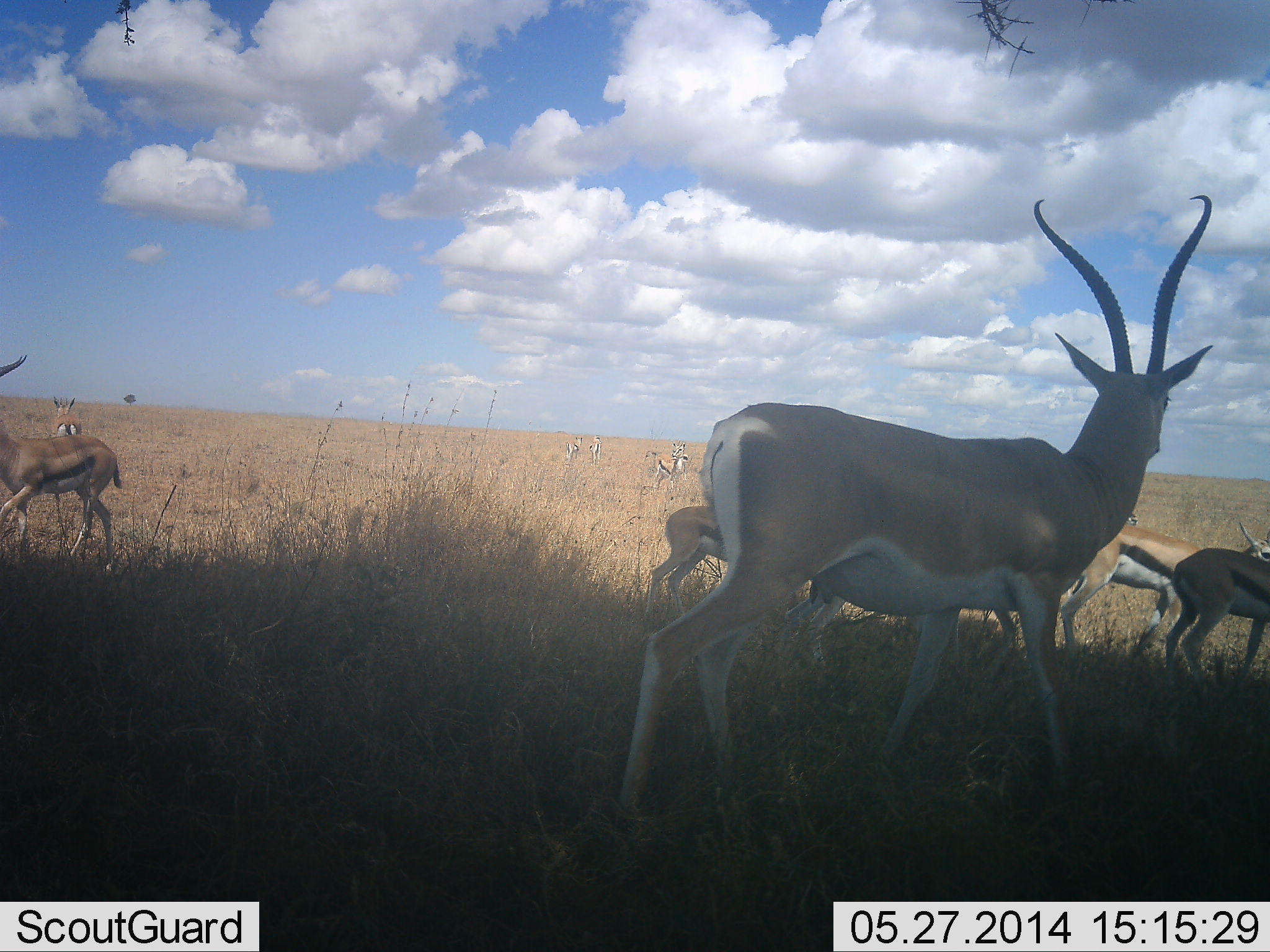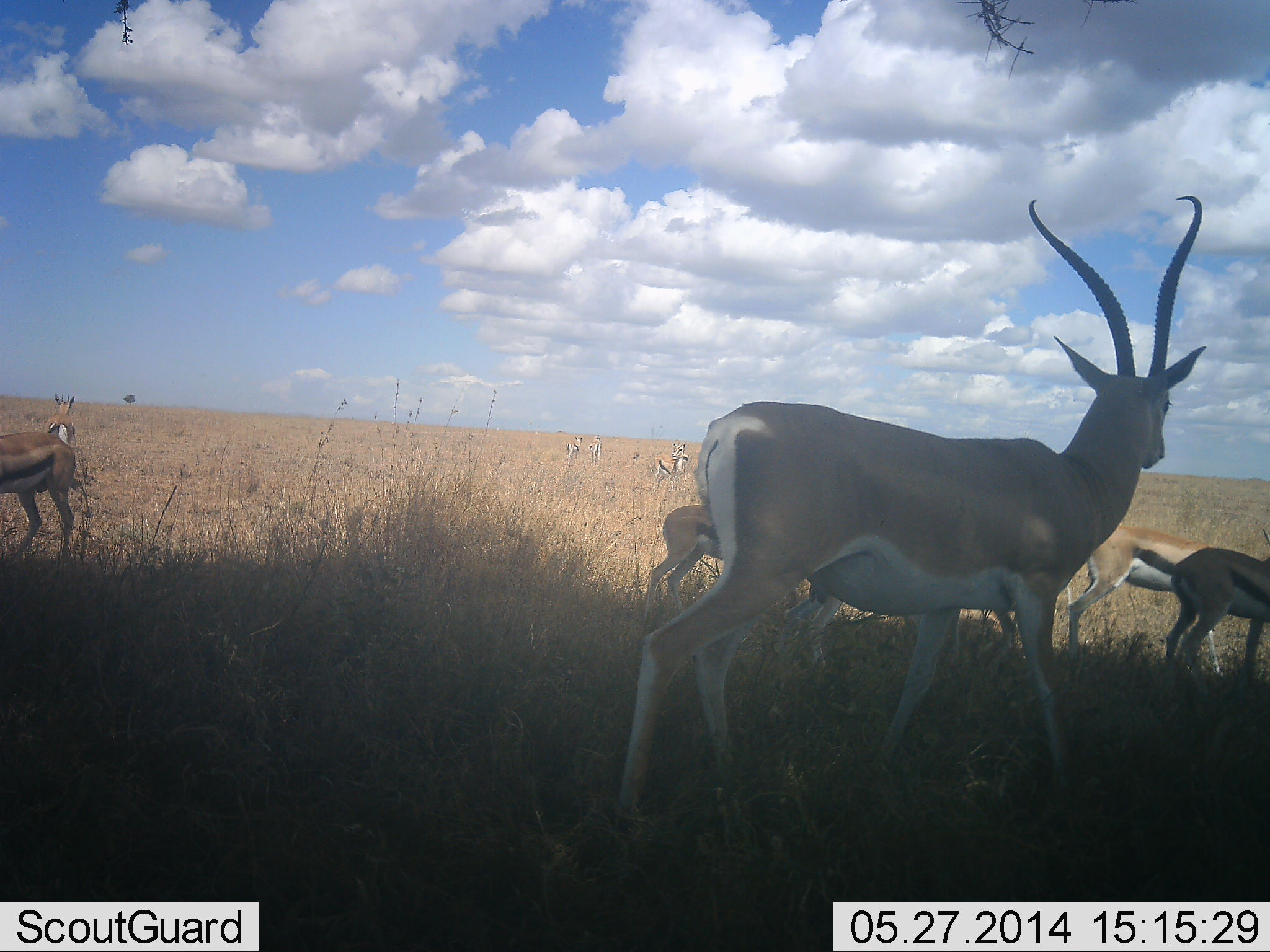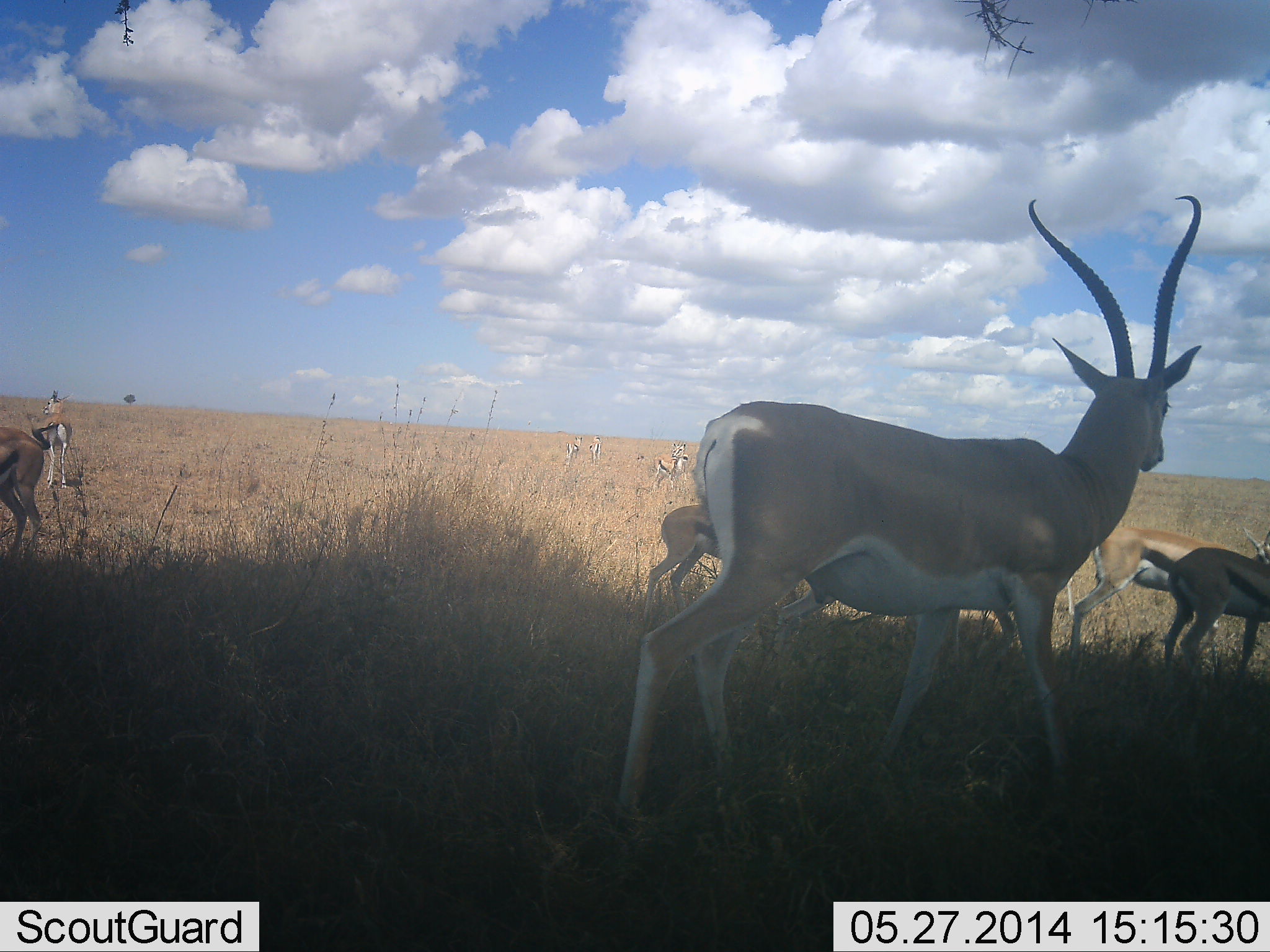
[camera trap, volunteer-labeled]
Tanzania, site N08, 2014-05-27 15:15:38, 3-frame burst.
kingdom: Animalia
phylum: Chordata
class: Mammalia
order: Artiodactyla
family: Bovidae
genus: Nanger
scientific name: Nanger granti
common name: grant's gazelle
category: gazellegrants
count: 1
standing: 93%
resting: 0%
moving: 13%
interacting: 0%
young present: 0%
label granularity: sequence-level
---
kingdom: Animalia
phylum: Chordata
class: Mammalia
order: Artiodactyla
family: Bovidae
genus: Eudorcas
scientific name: Eudorcas thomsonii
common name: thomson's gazelle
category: gazellethomsons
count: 8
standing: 82%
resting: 0%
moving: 24%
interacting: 0%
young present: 0%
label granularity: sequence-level